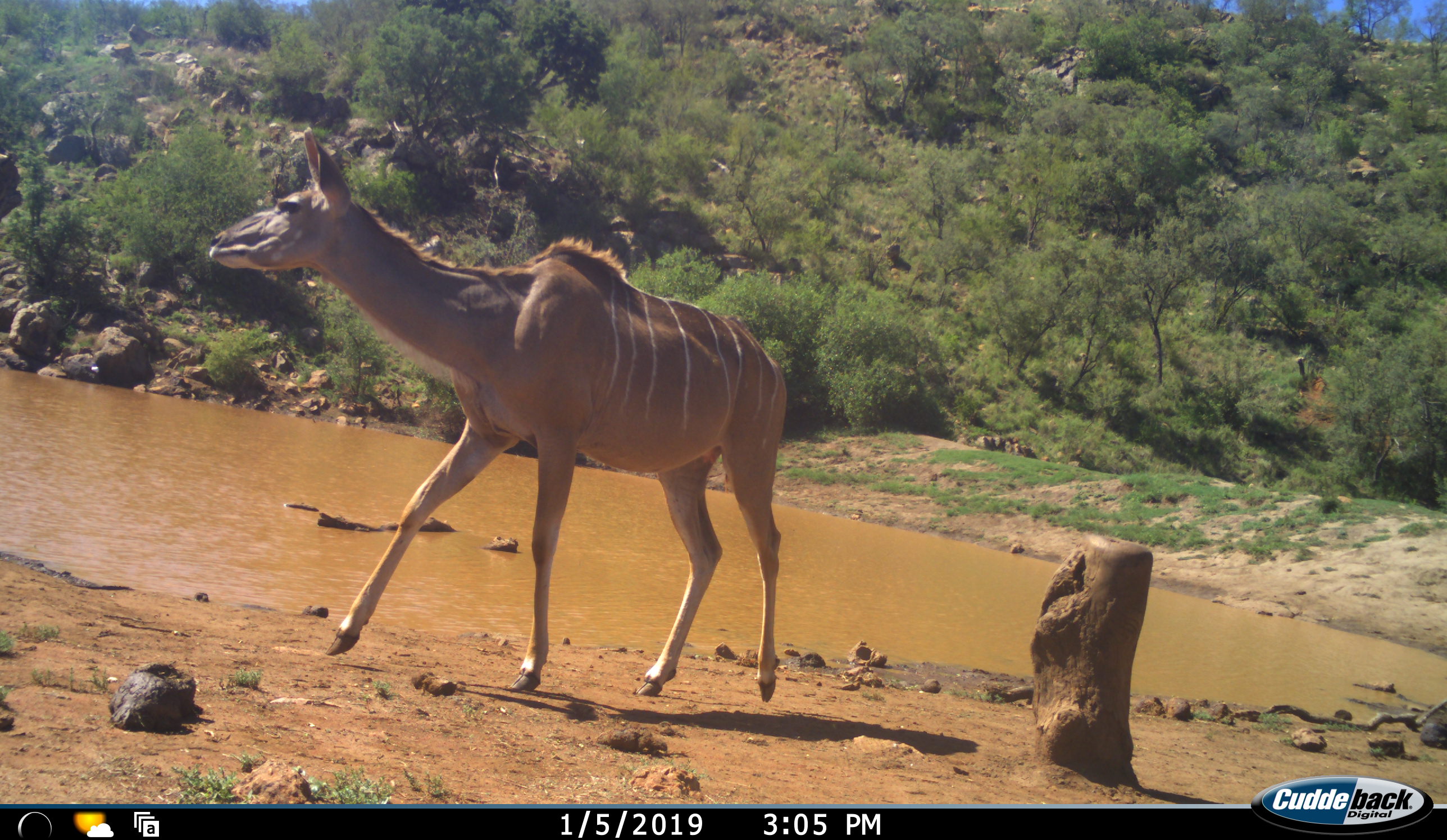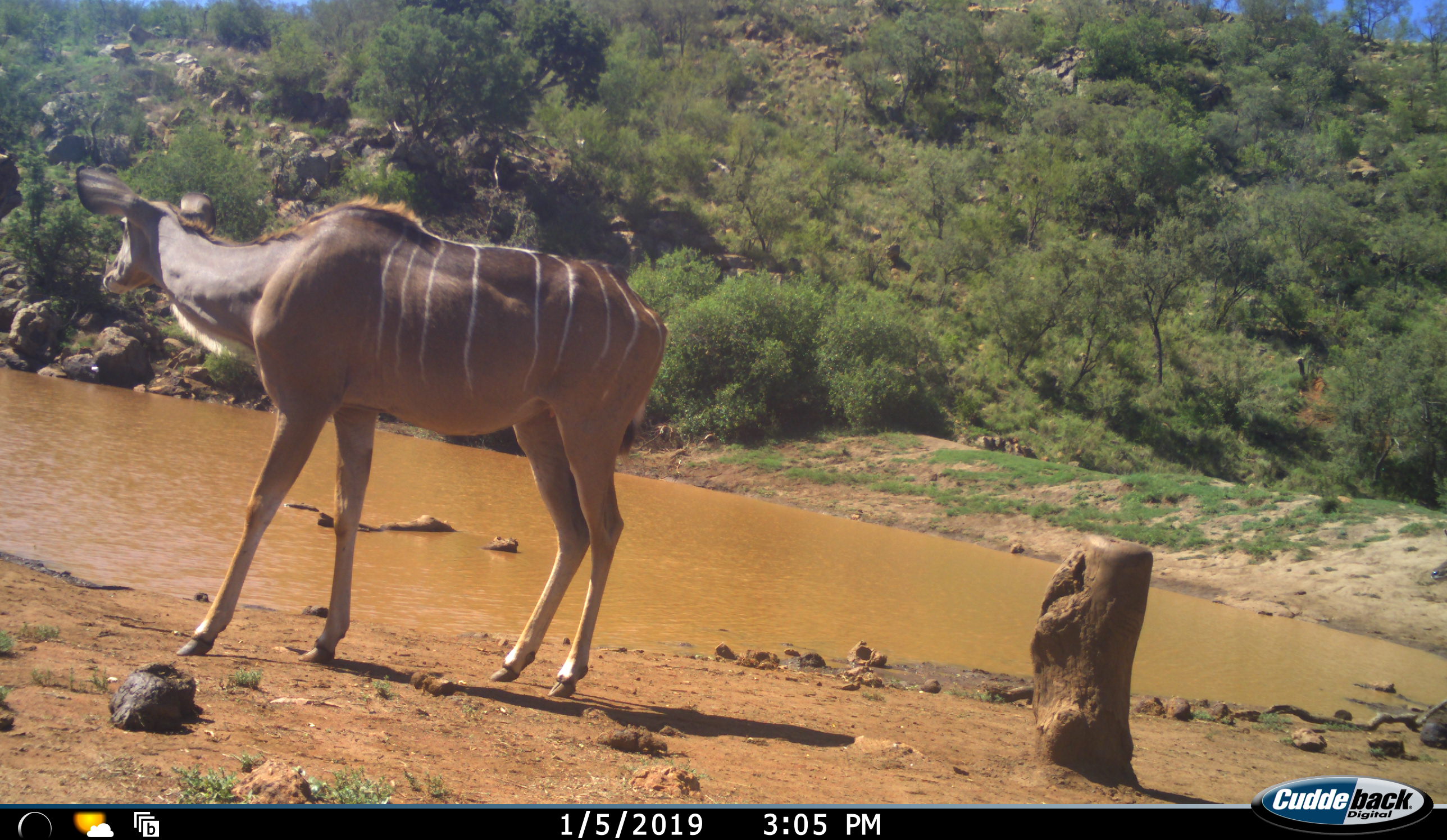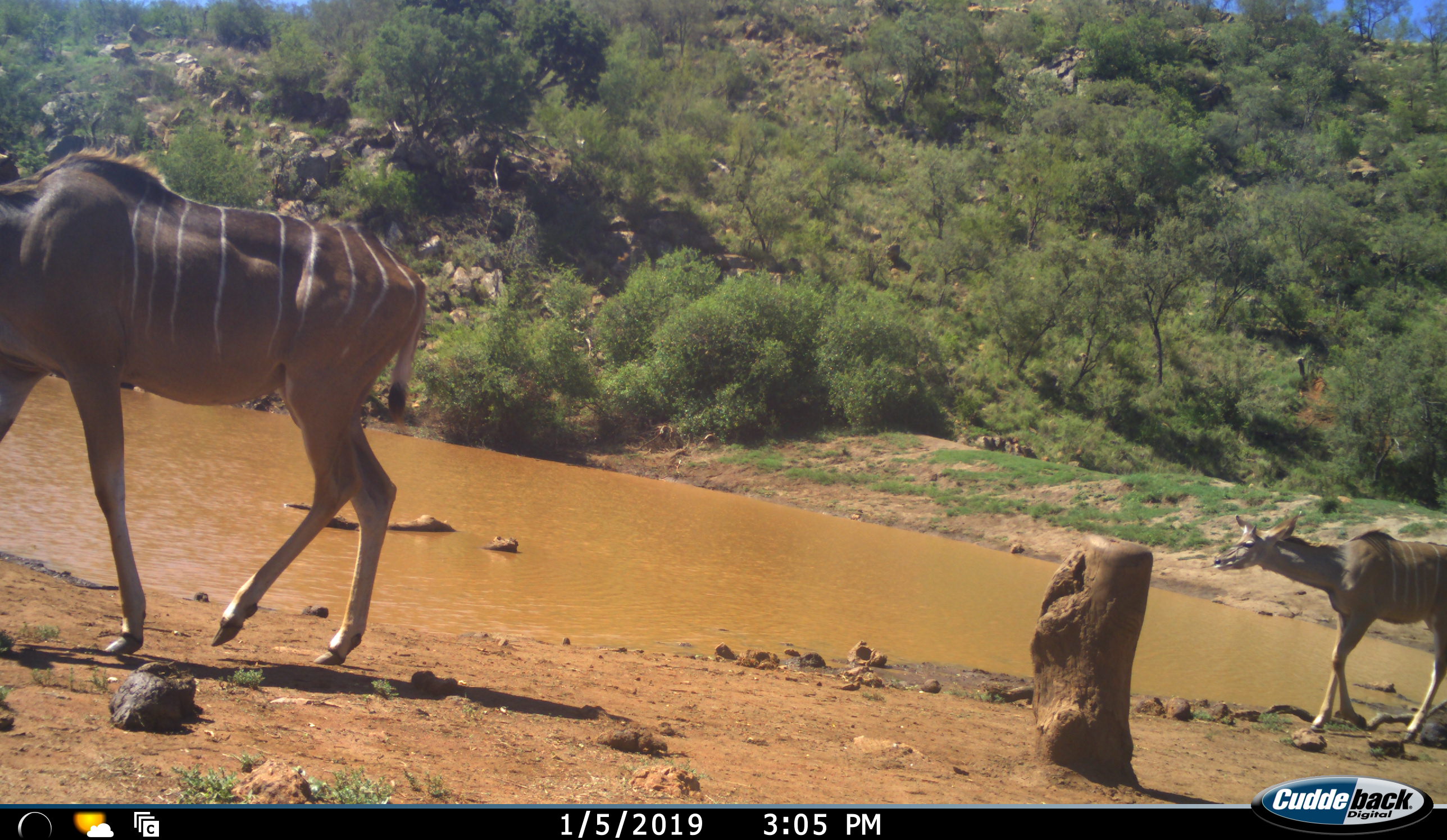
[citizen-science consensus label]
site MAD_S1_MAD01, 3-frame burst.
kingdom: Animalia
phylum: Chordata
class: Mammalia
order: Artiodactyla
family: Bovidae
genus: Tragelaphus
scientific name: Tragelaphus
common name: kudu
Kudu (Tragelaphus), count 2. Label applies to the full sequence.